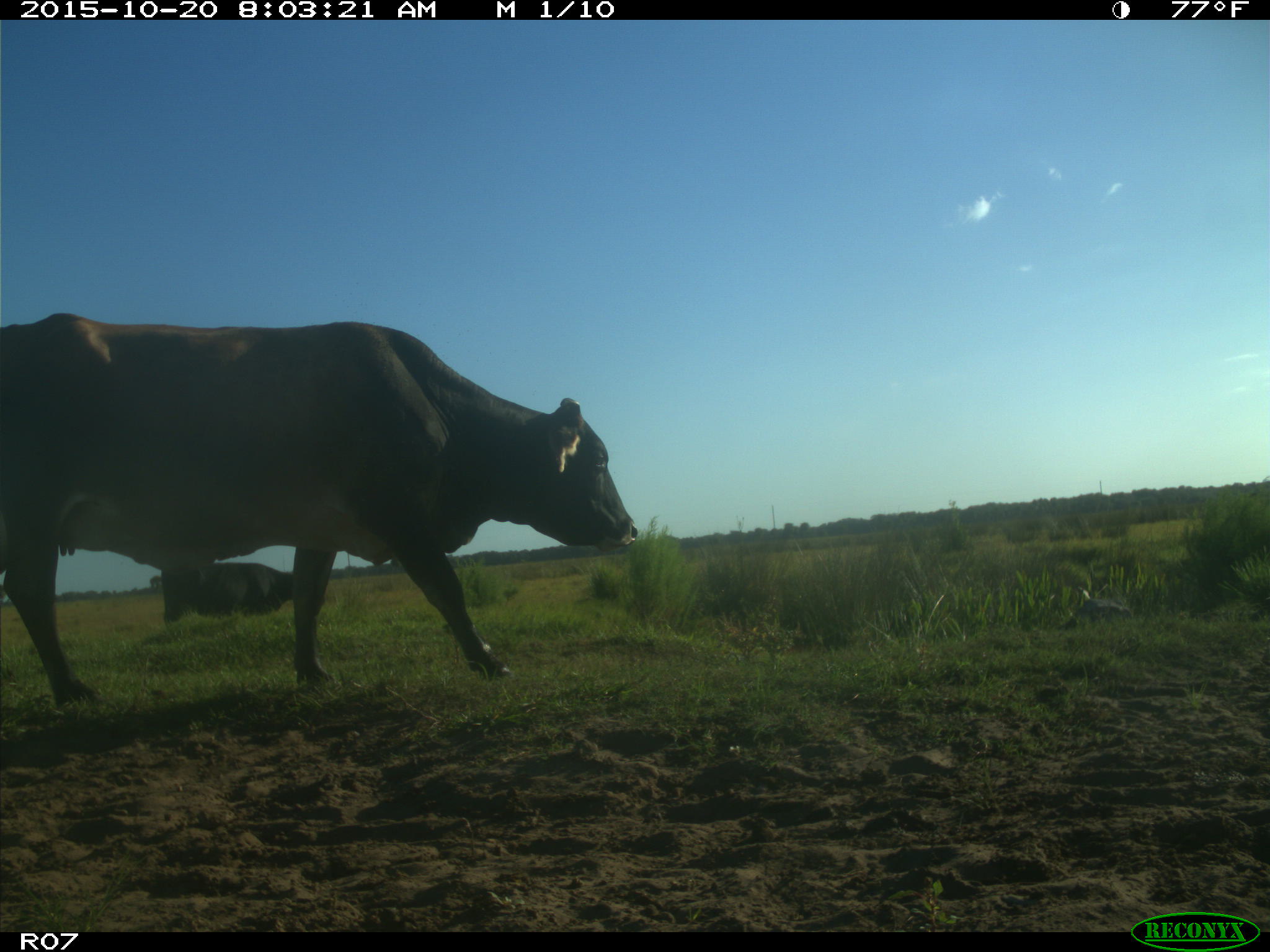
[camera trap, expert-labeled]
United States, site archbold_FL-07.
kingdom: Animalia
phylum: Chordata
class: Mammalia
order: Artiodactyla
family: Bovidae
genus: Bos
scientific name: Bos taurus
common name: domestic cow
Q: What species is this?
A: Bos taurus (domestic cow).